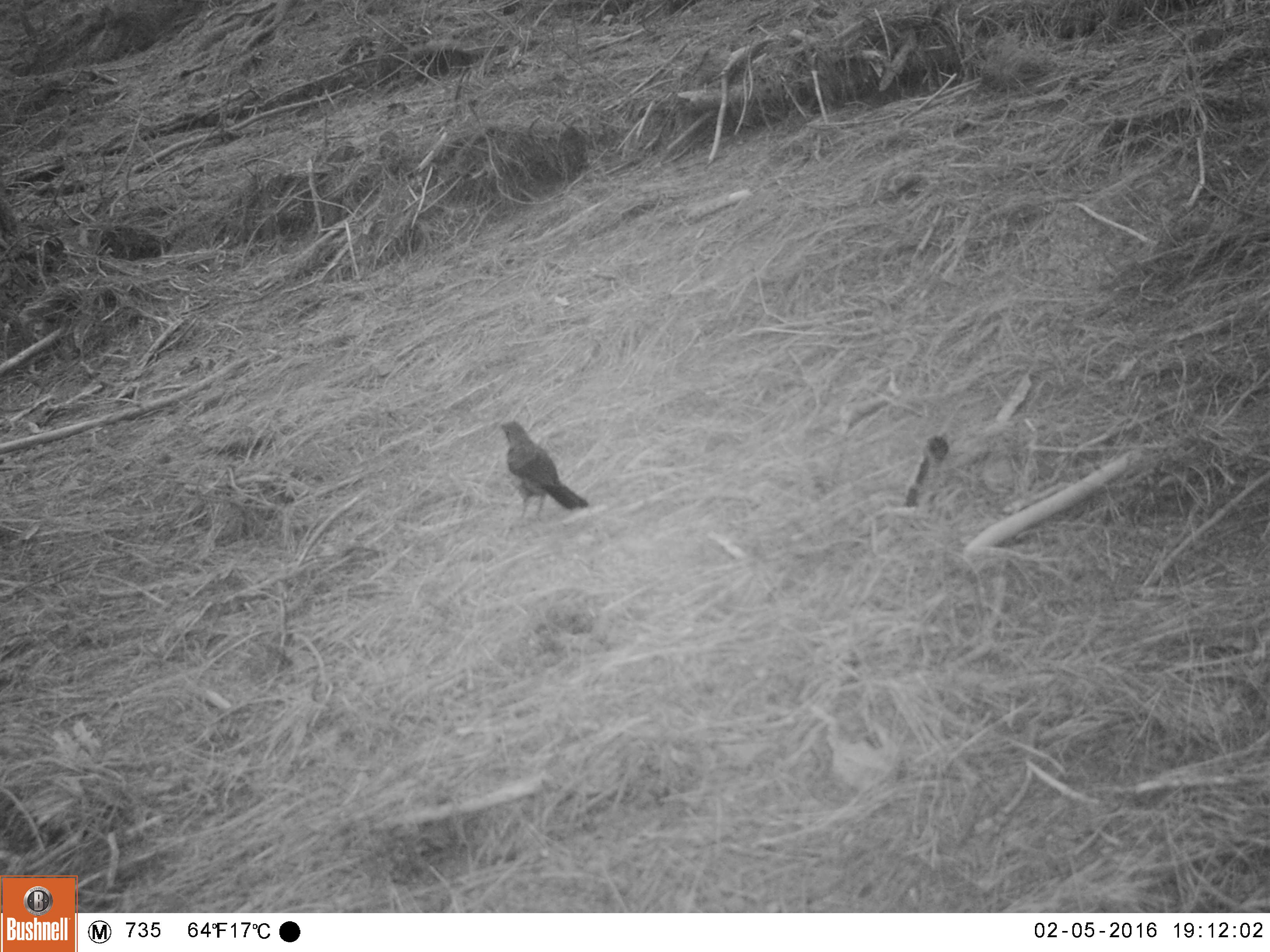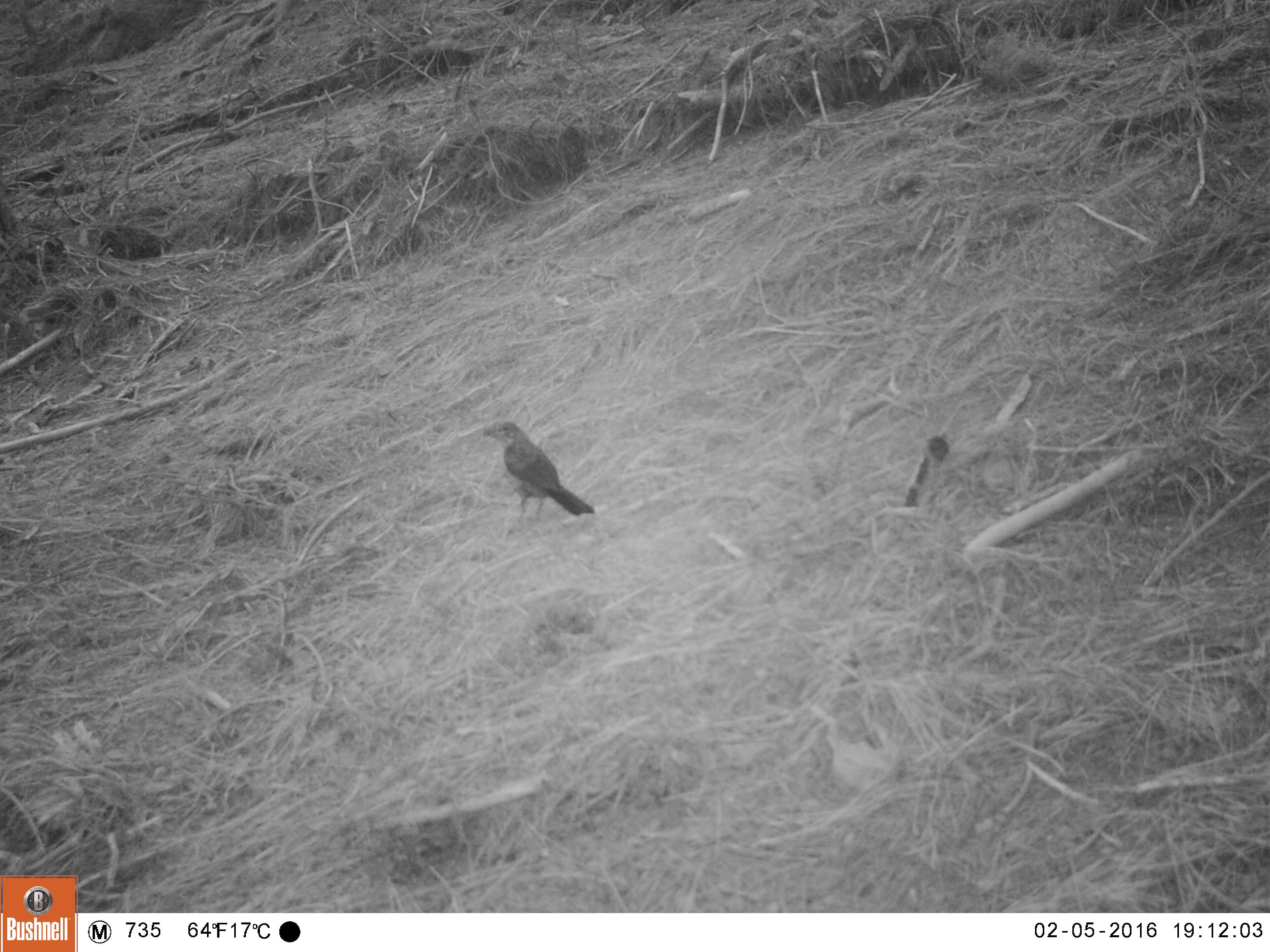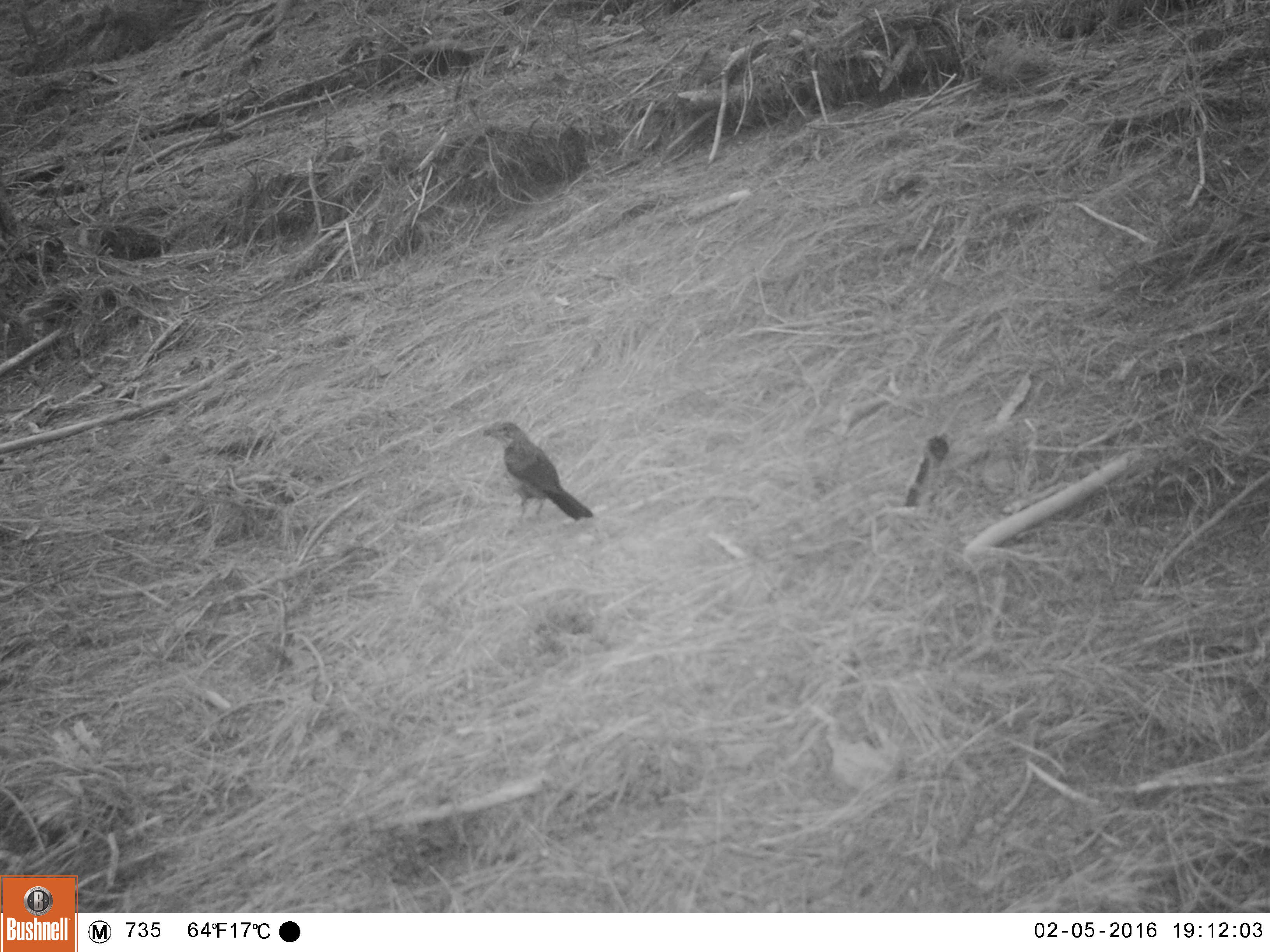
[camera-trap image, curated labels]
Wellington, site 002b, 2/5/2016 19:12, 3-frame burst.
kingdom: Animalia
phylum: Chordata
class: Aves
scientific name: Aves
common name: bird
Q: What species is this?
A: Bird (Aves).